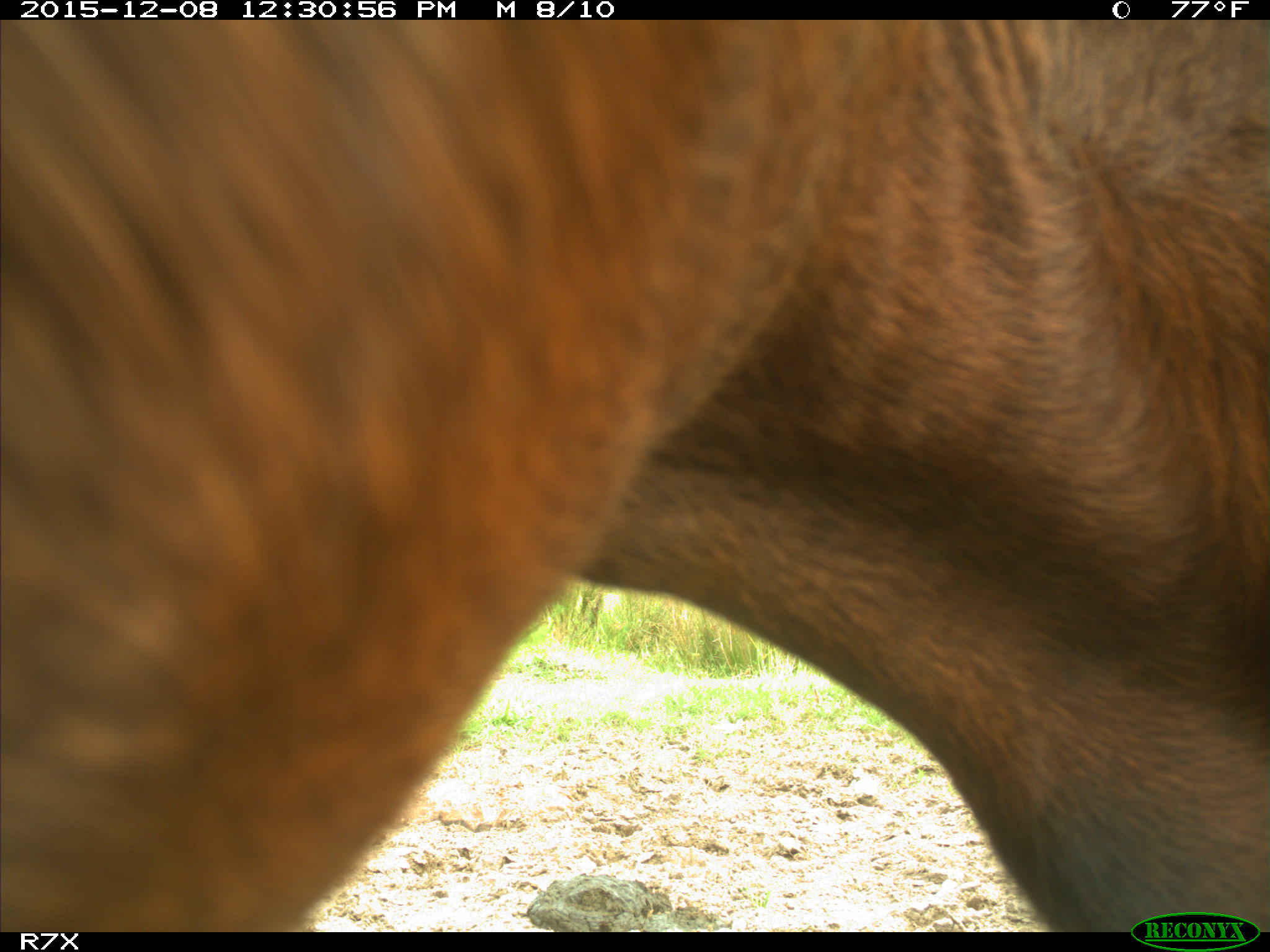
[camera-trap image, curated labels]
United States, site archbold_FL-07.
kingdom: Animalia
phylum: Chordata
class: Mammalia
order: Artiodactyla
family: Bovidae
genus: Bos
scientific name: Bos taurus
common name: domestic cow